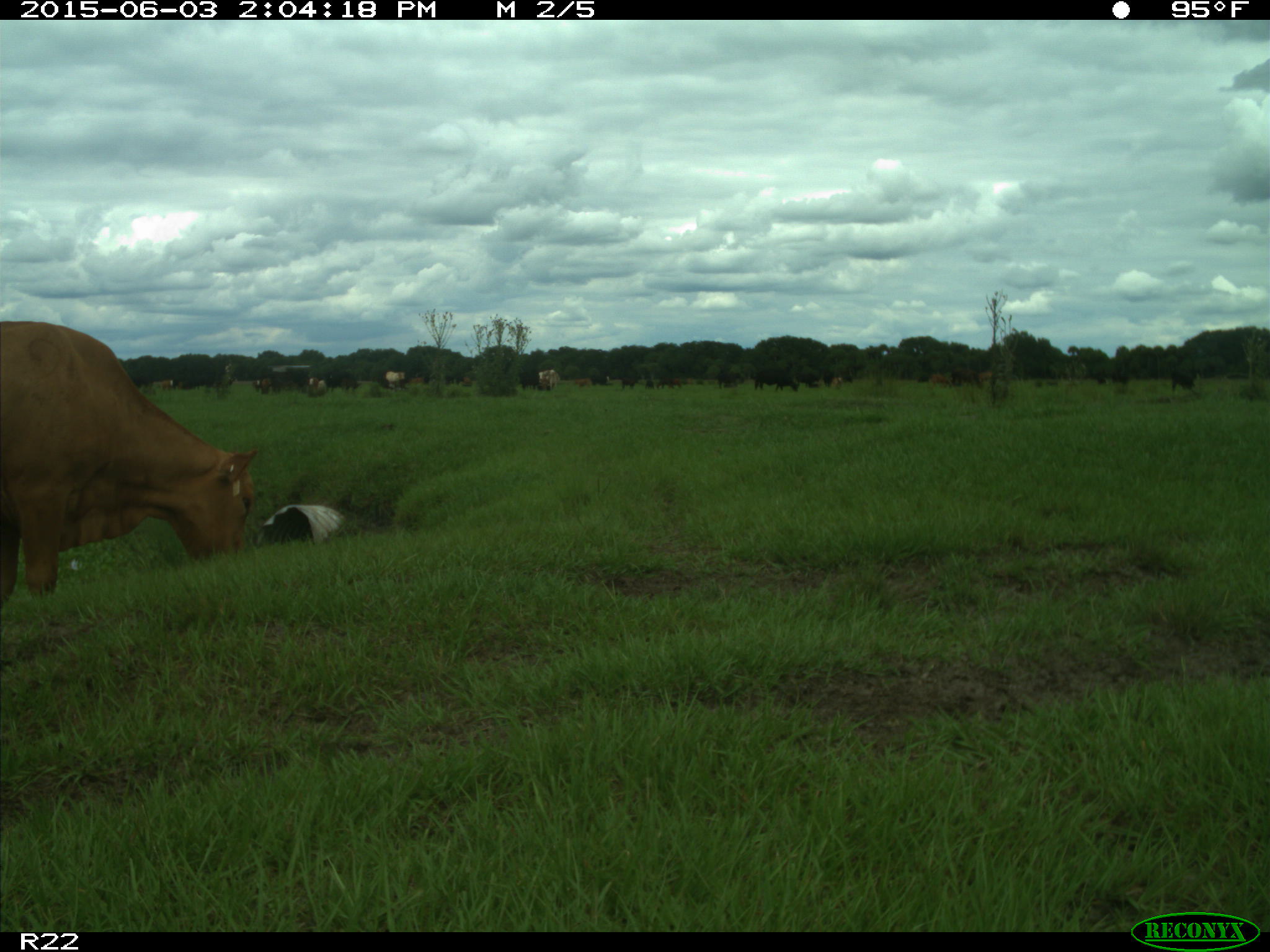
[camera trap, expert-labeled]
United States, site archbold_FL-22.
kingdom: Animalia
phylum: Chordata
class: Mammalia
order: Artiodactyla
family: Bovidae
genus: Bos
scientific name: Bos taurus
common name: domestic cow